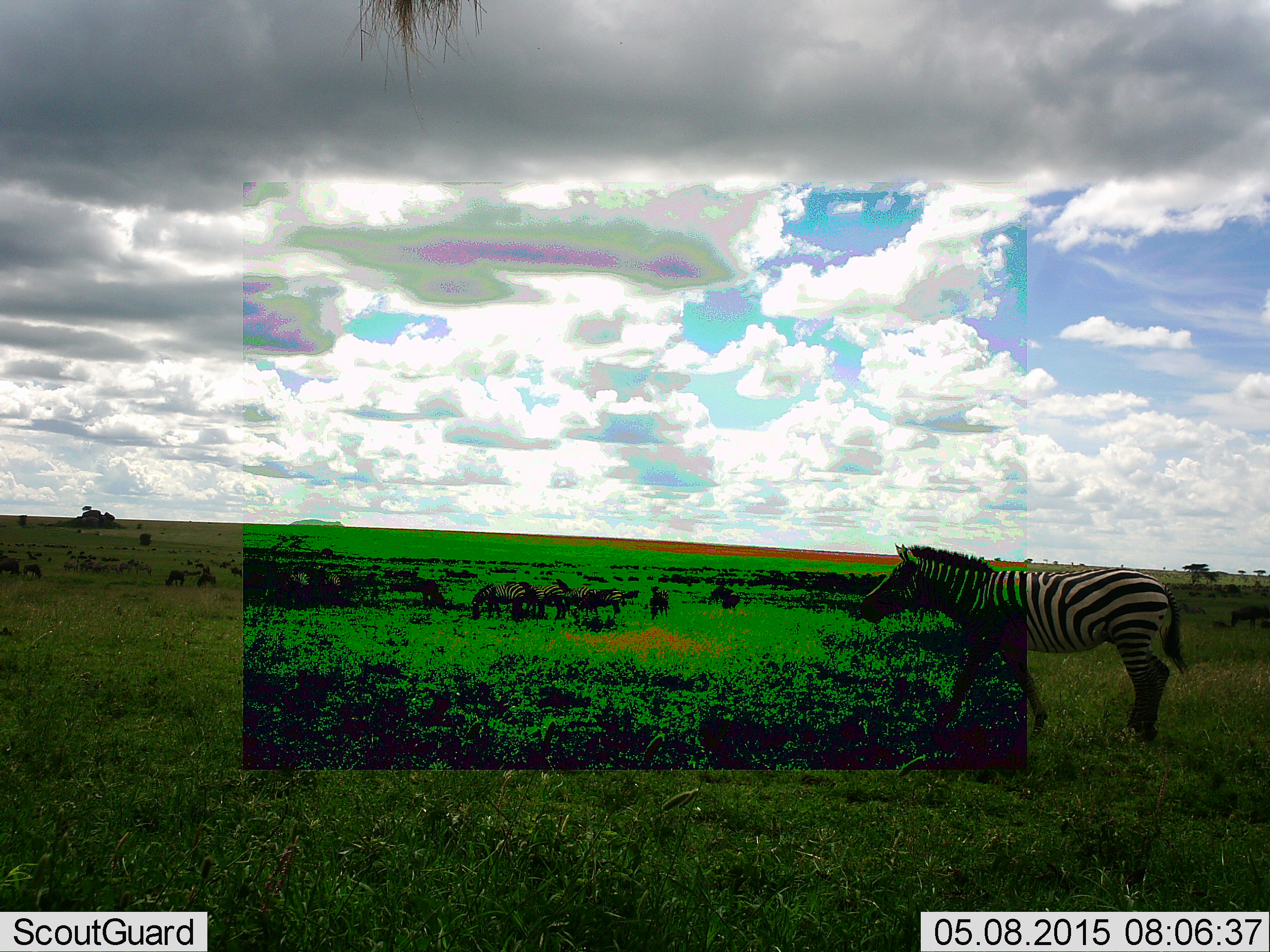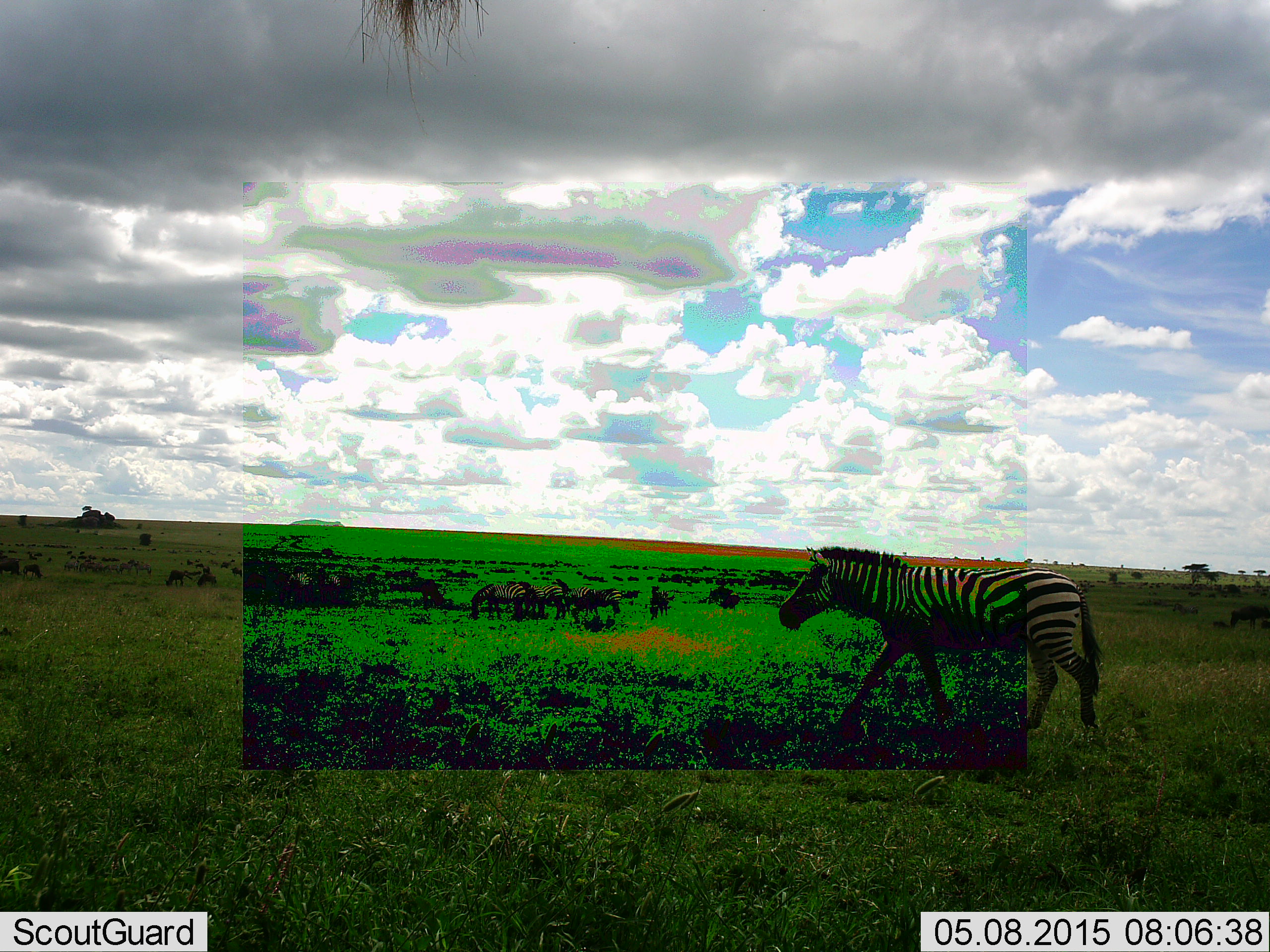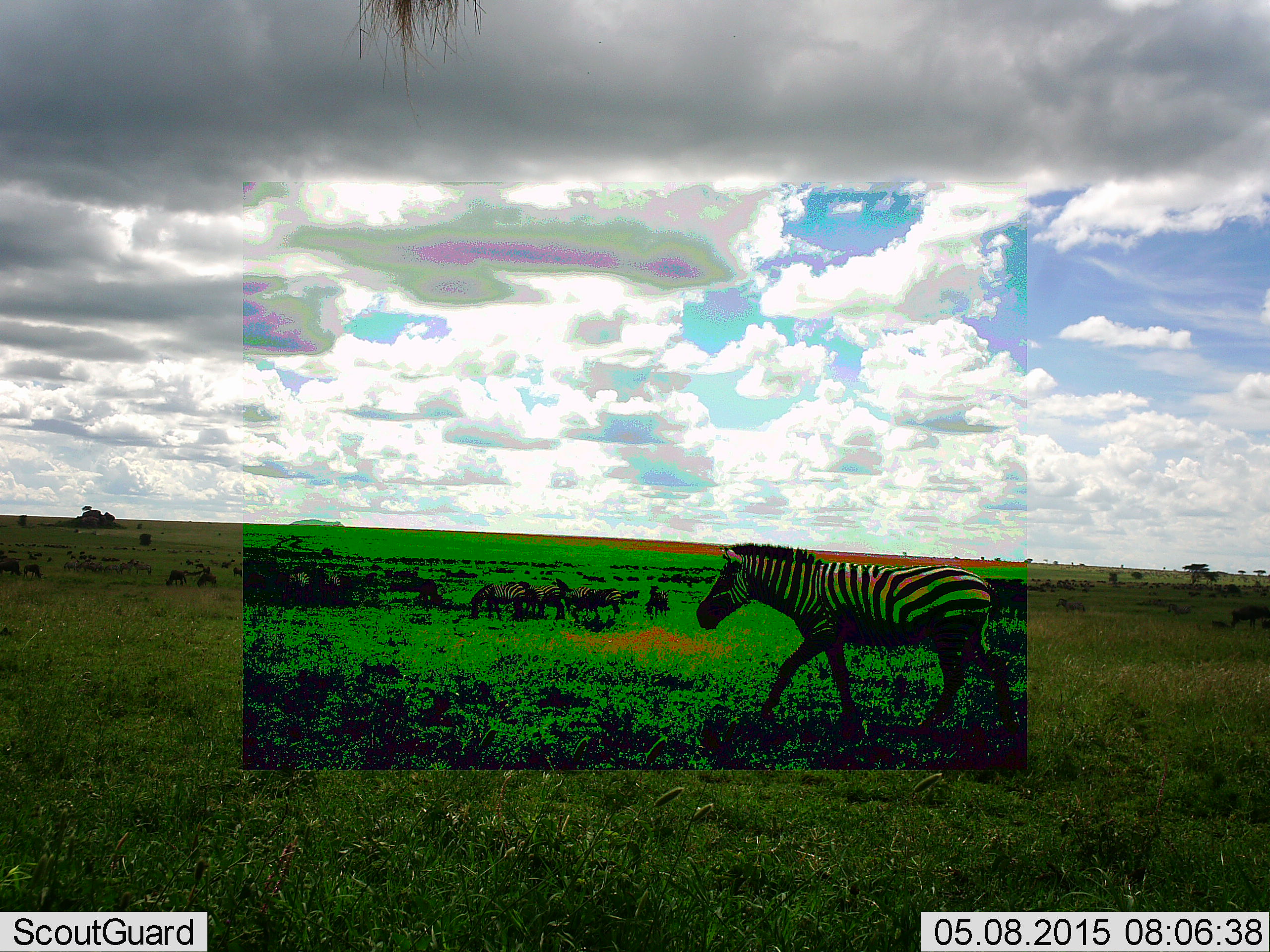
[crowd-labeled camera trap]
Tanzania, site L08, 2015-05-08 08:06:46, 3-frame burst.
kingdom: Animalia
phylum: Chordata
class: Mammalia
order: Perissodactyla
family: Equidae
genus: Equus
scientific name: Equus quagga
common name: plains zebra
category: zebra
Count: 6.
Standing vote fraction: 50%.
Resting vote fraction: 0%.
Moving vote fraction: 100%.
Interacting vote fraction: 0%.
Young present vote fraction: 0%.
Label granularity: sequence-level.